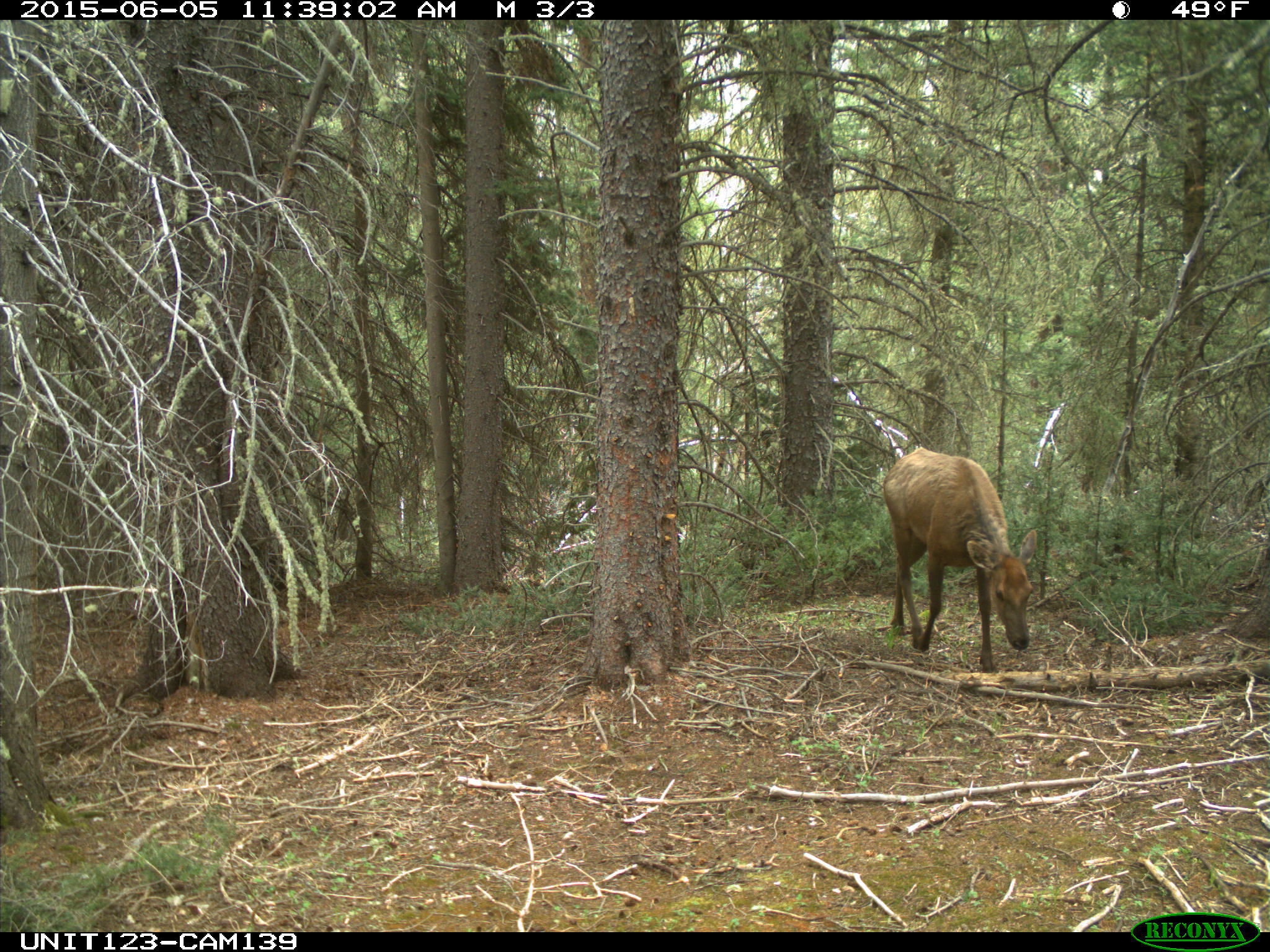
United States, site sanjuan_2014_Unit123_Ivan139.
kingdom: Animalia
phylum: Chordata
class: Mammalia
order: Artiodactyla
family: Cervidae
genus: Cervus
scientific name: Cervus elaphus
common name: red deer